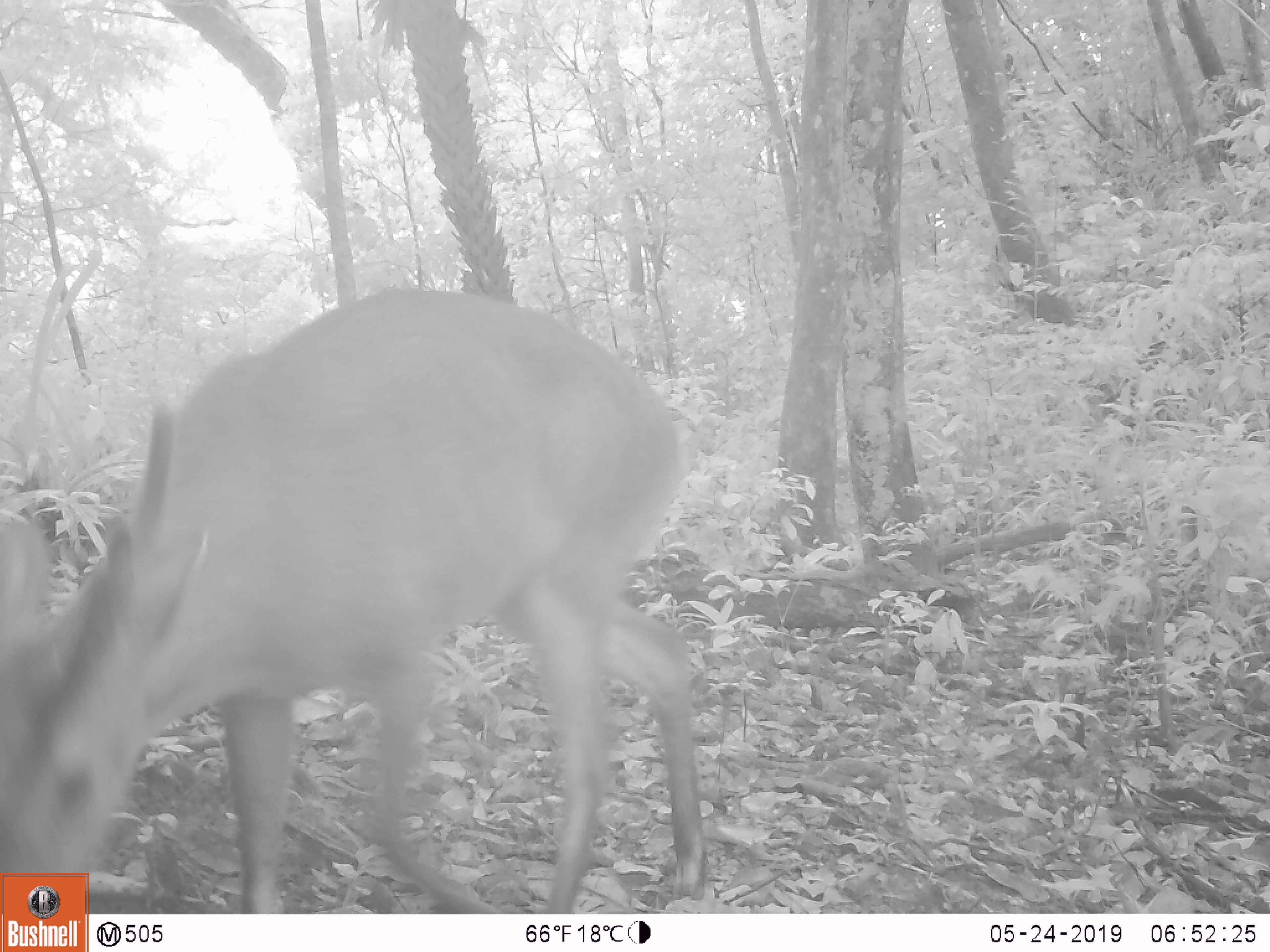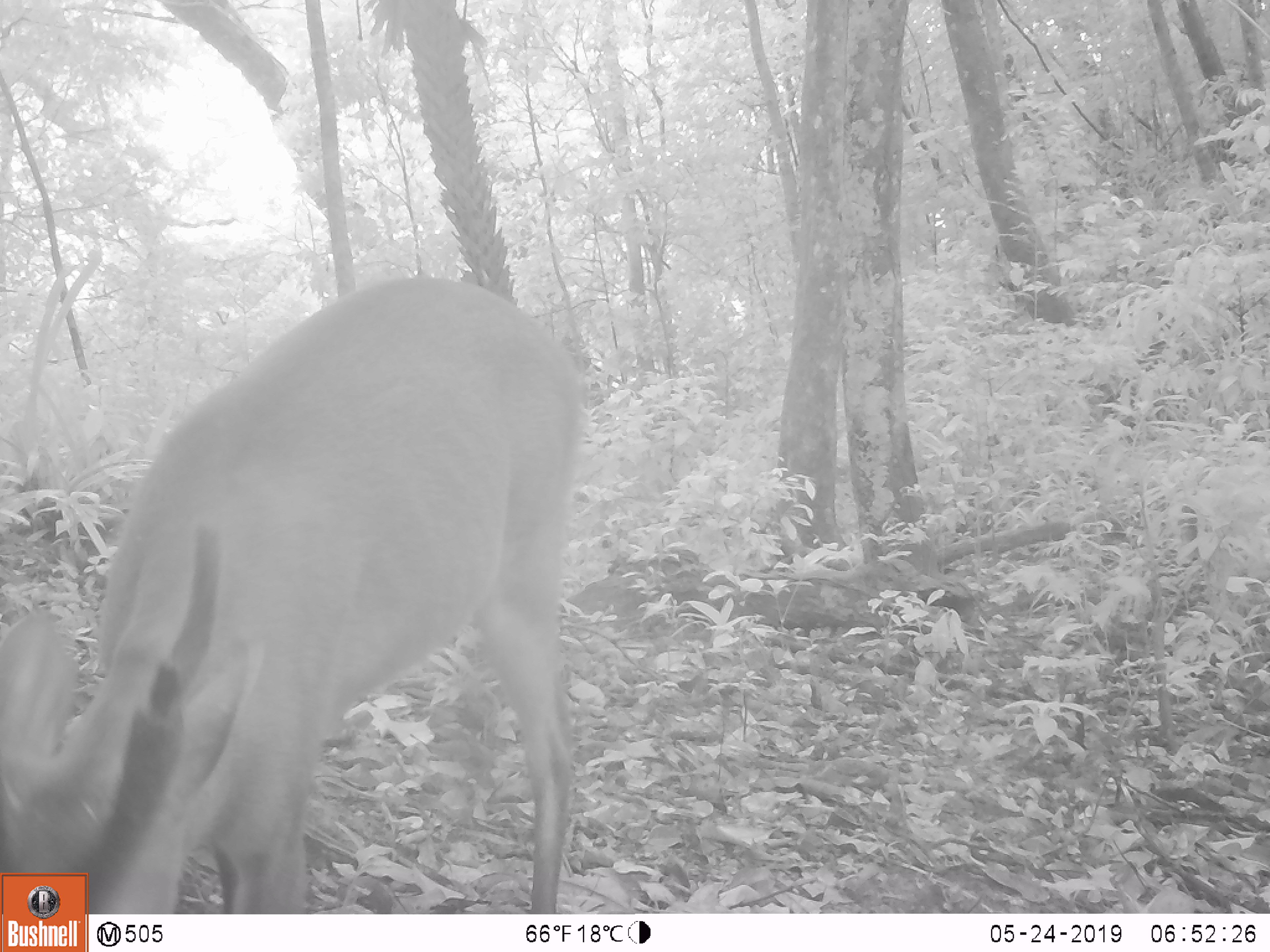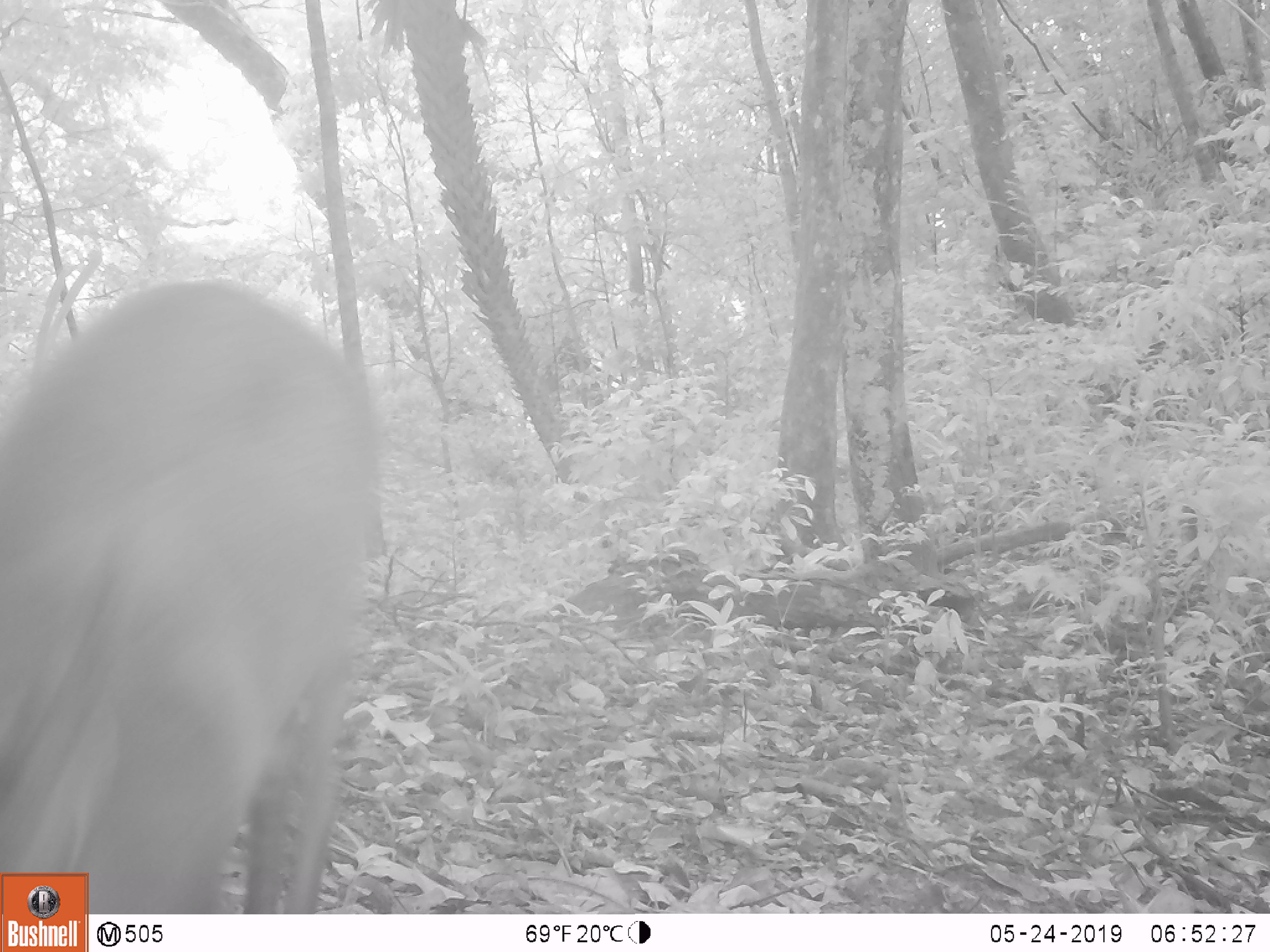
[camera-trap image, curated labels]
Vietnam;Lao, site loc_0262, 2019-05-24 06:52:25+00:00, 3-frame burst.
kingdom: Animalia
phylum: Chordata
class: Mammalia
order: Artiodactyla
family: Cervidae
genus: Muntiacus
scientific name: Muntiacus vuquangensis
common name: large-antlered muntjac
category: large antlered muntjac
Large antlered muntjac (large-antlered muntjac) (Muntiacus vuquangensis). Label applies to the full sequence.